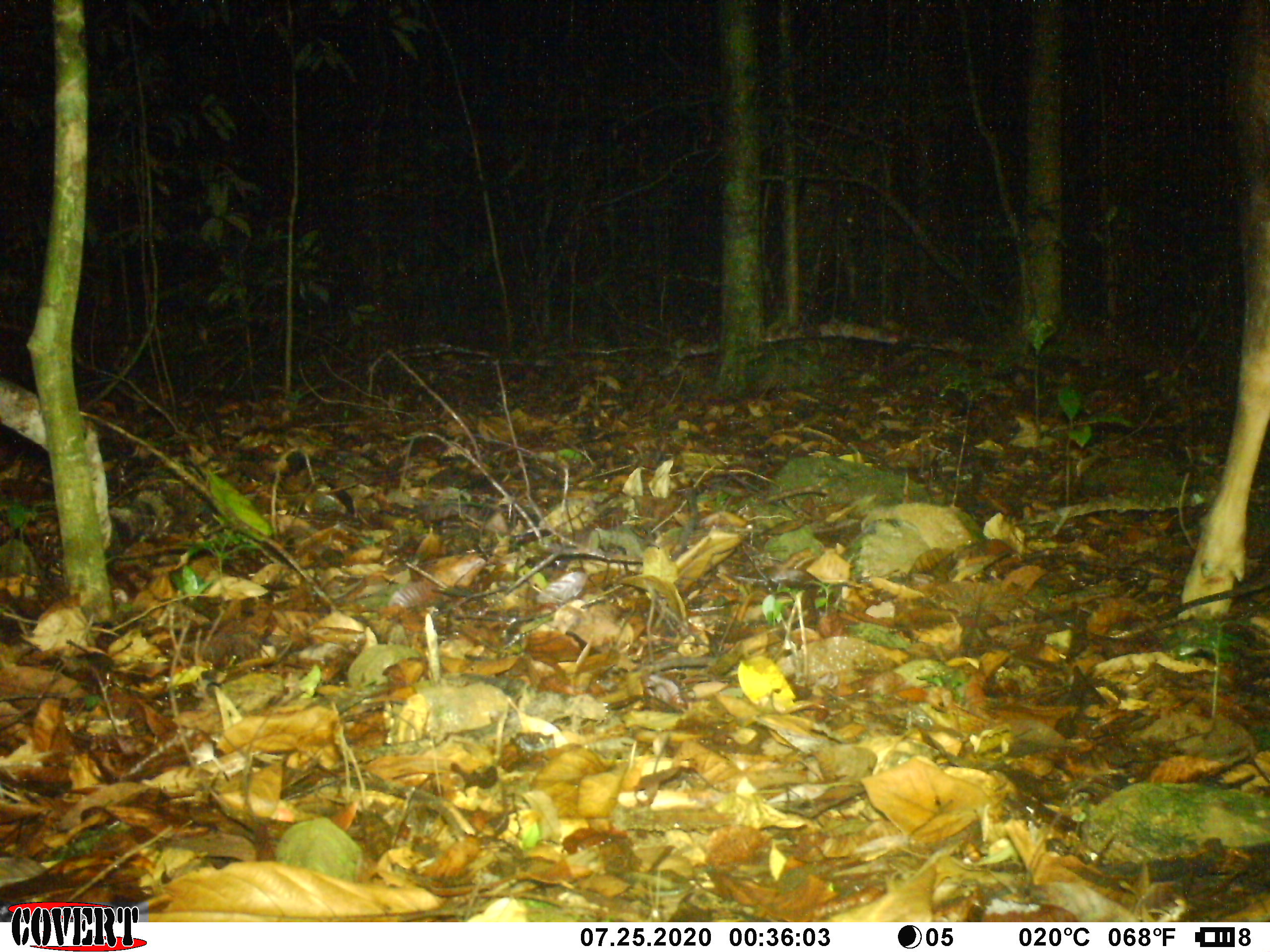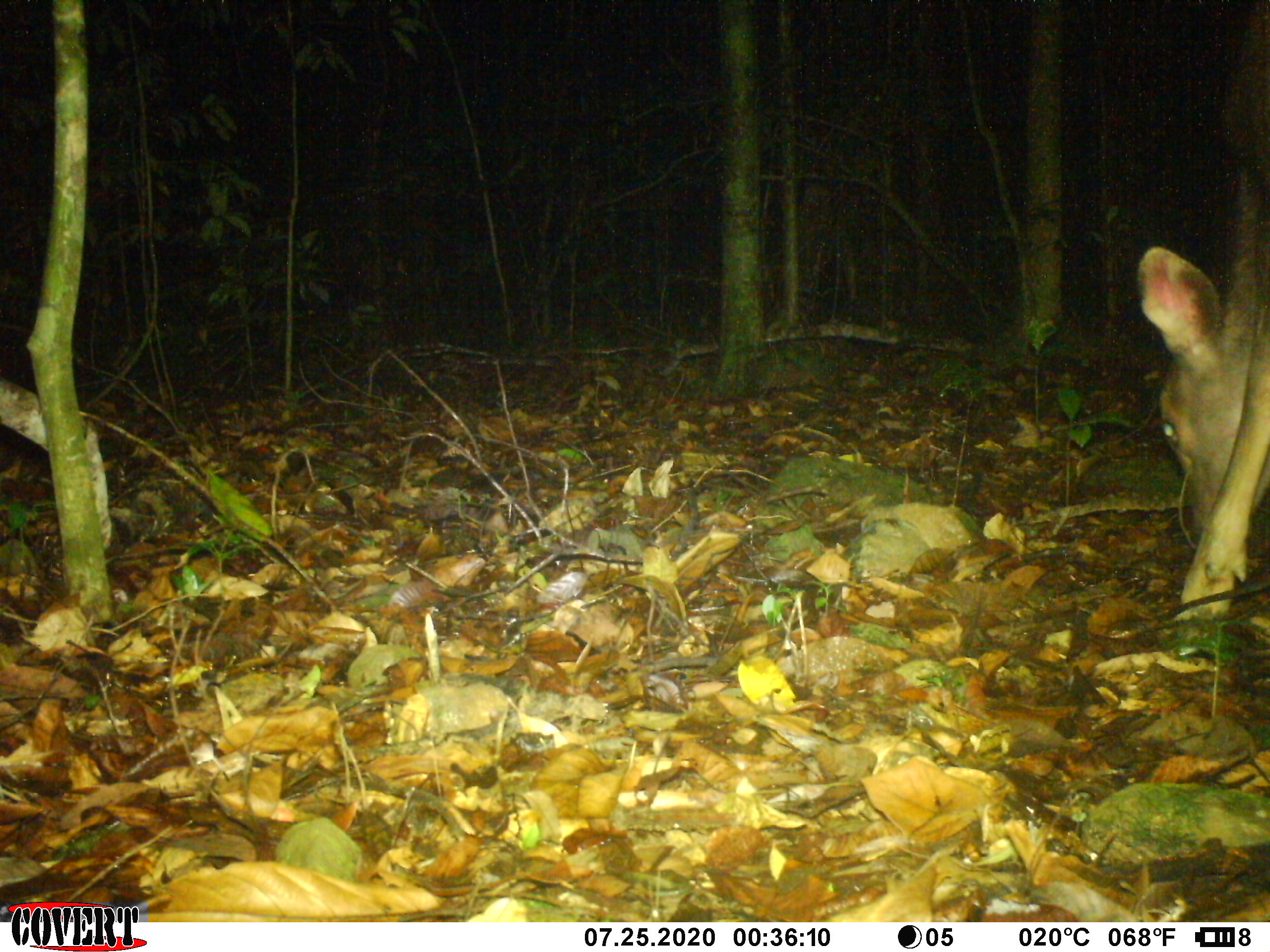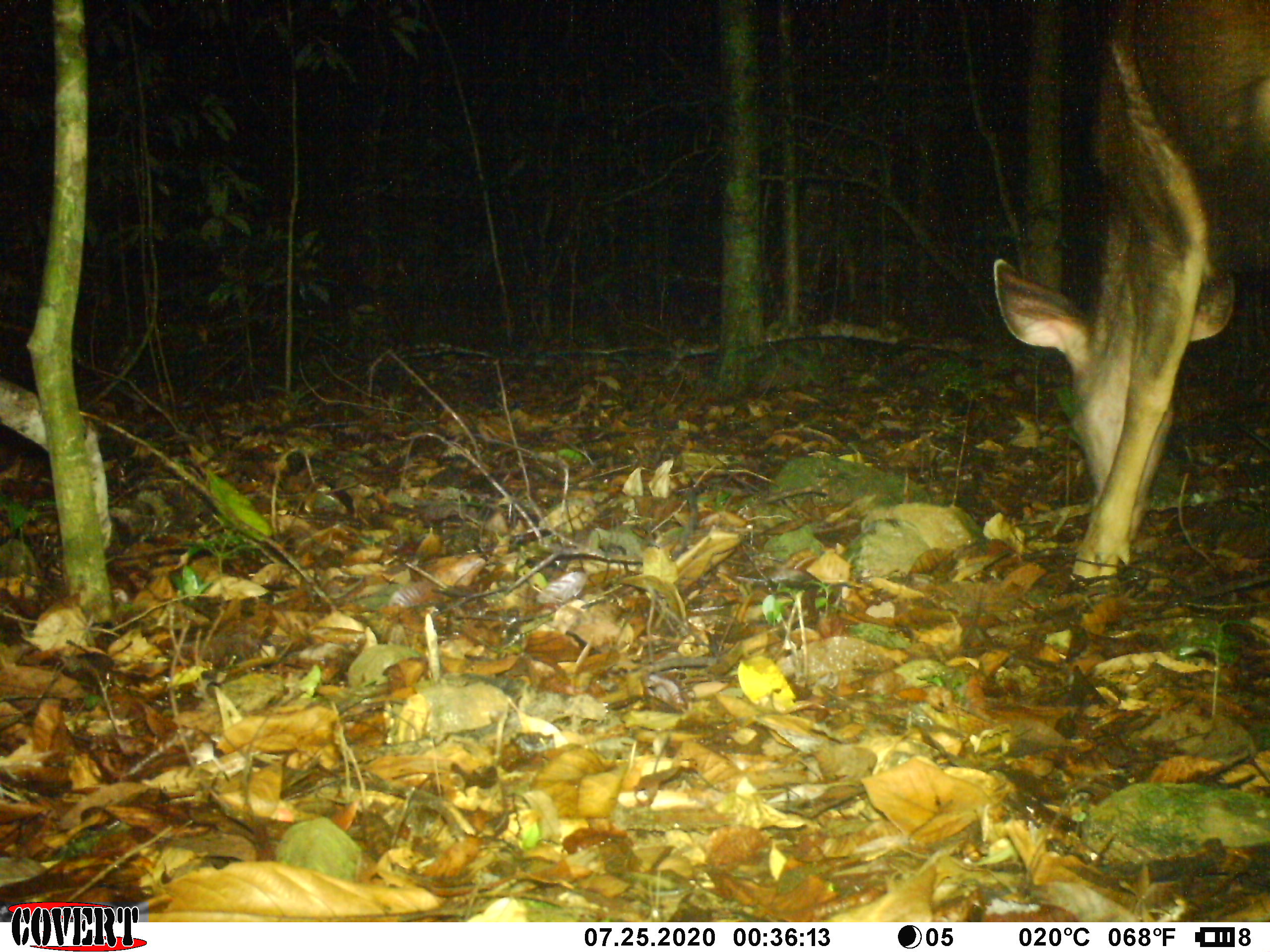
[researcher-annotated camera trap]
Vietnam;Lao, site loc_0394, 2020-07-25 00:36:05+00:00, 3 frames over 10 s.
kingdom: Animalia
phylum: Chordata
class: Mammalia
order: Artiodactyla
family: Cervidae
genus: Rusa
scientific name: Rusa unicolor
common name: sambar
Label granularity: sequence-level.